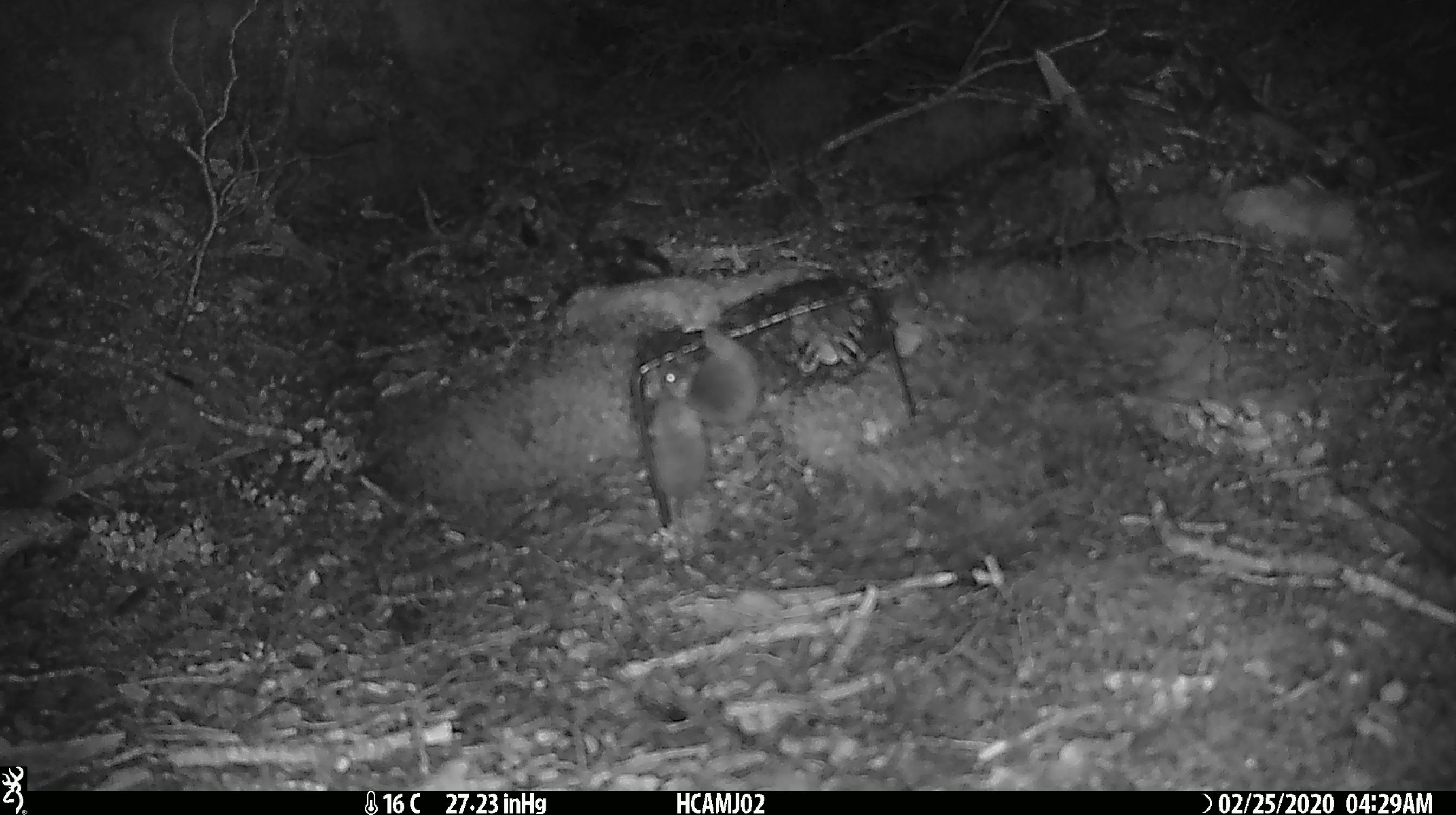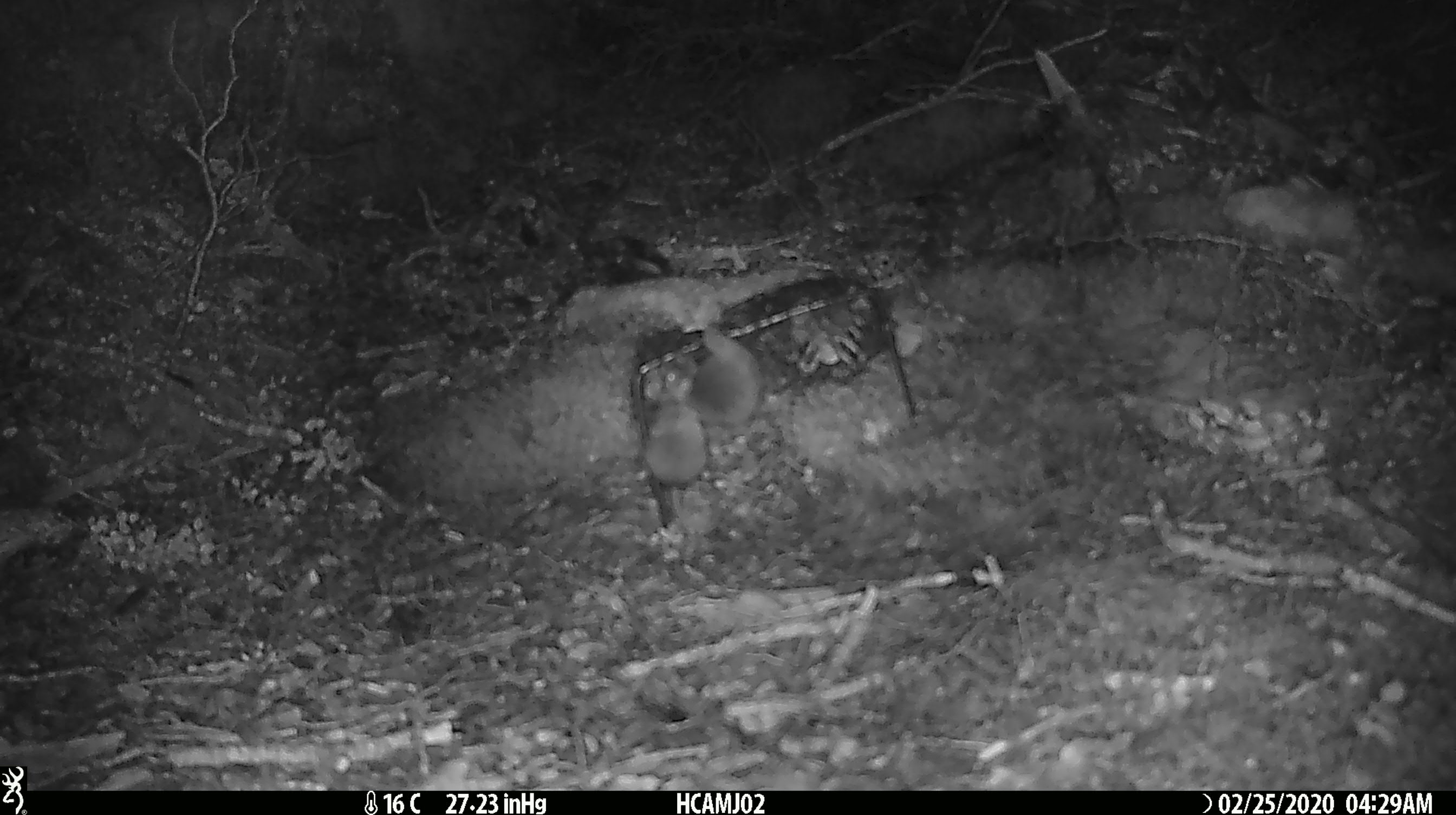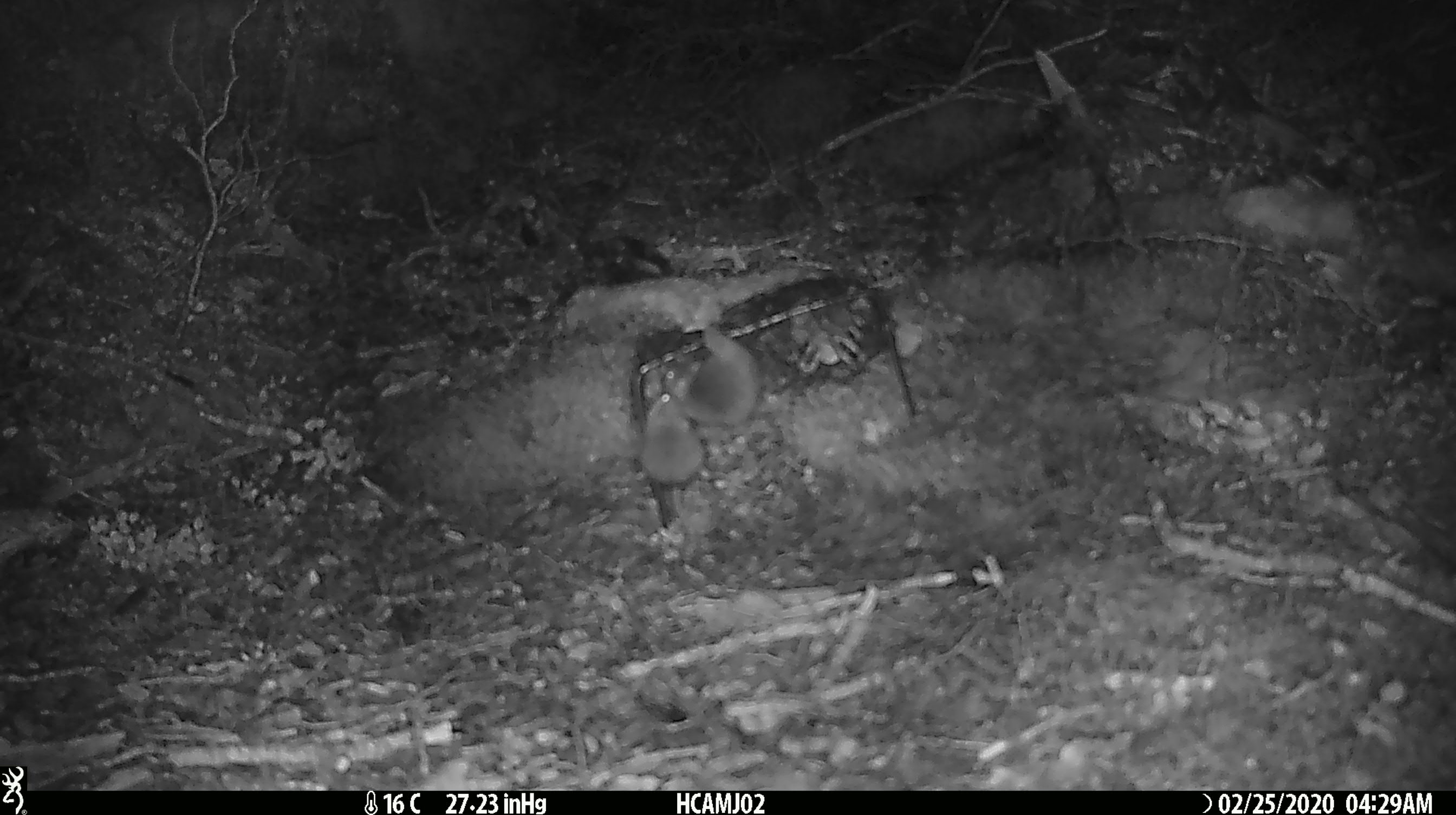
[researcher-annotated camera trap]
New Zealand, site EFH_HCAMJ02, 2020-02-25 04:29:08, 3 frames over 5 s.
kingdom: Animalia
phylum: Chordata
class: Mammalia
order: Rodentia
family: Muridae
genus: Mus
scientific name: Mus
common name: mouse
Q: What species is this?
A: Mouse (Mus).